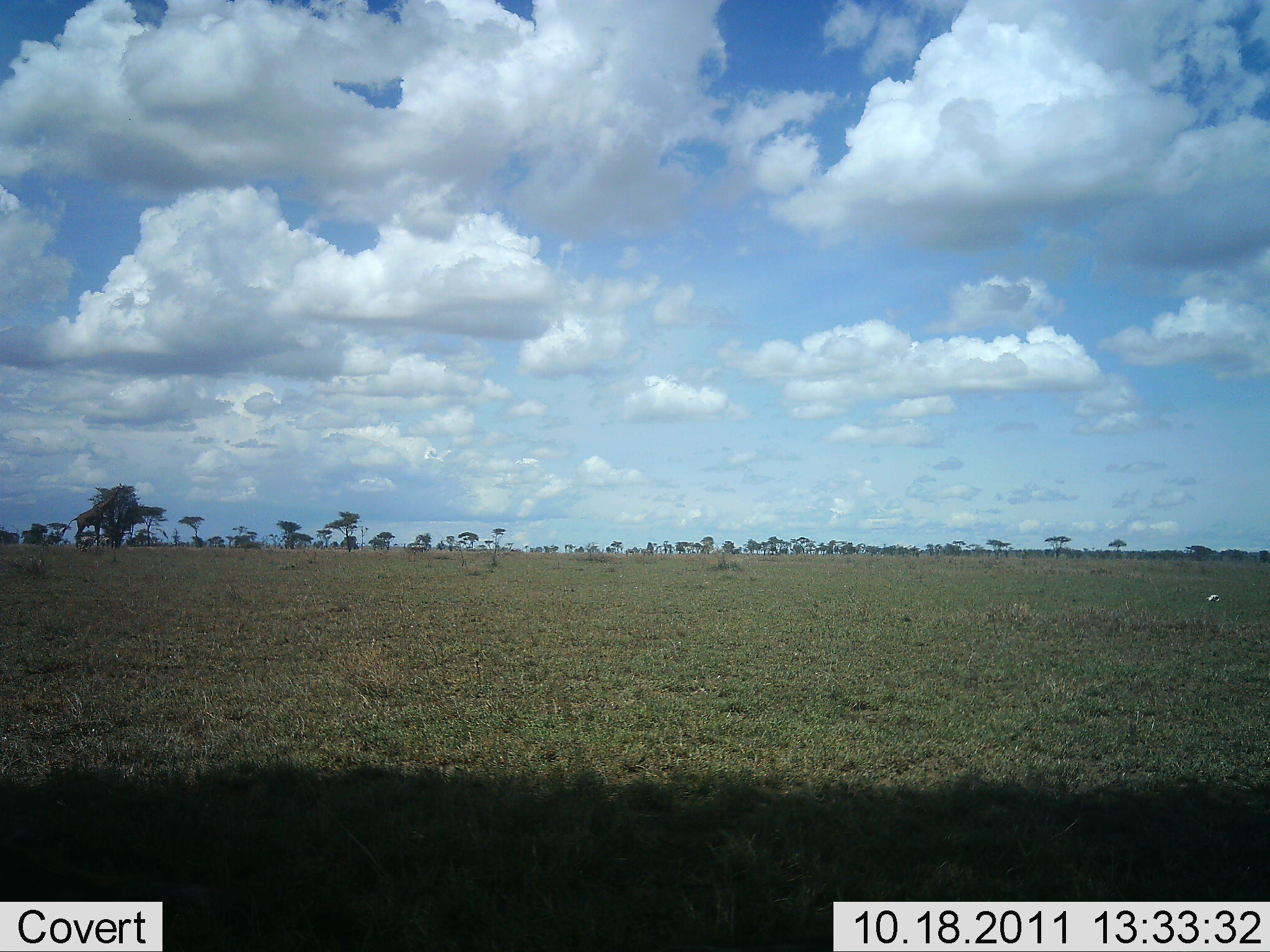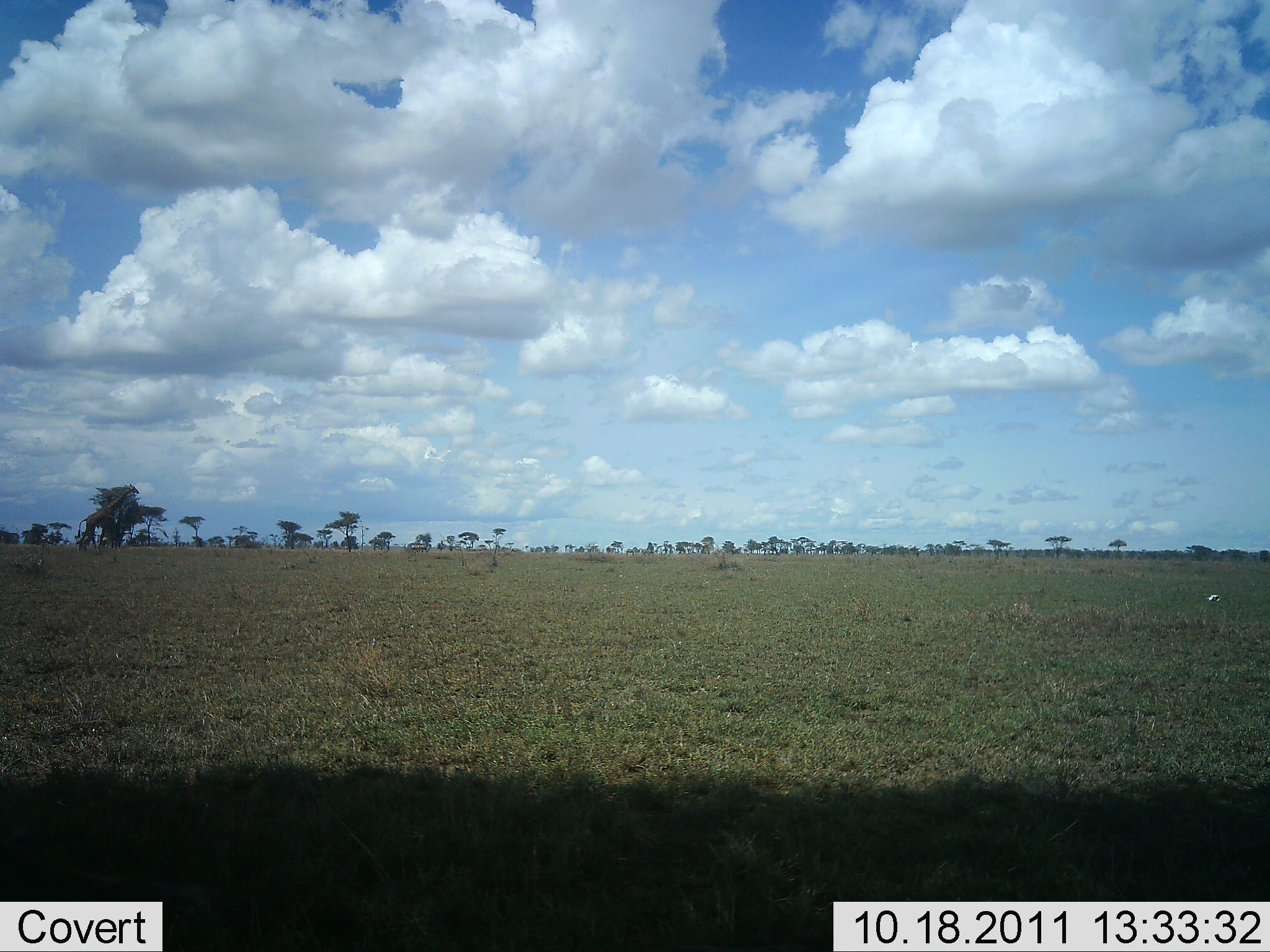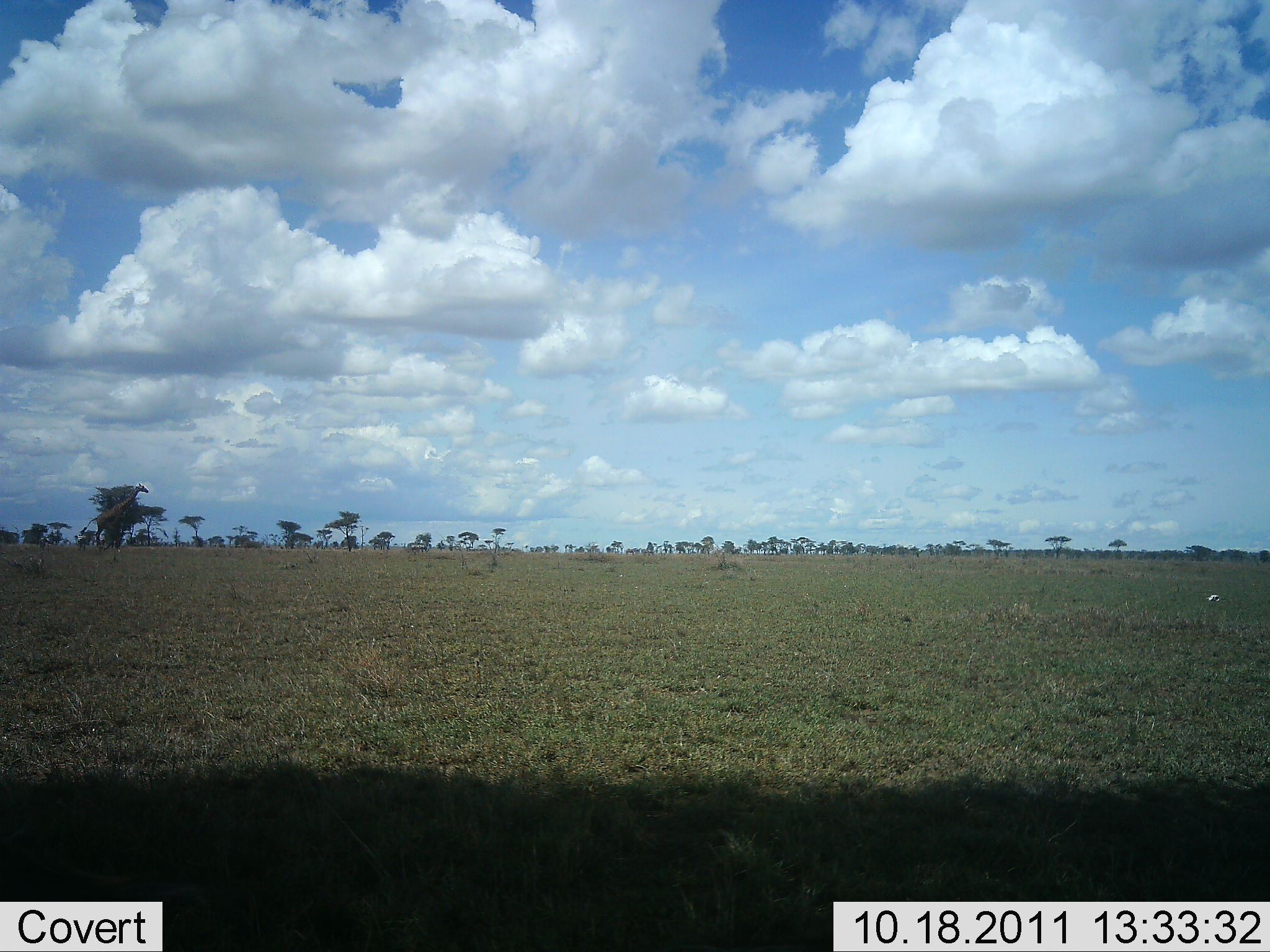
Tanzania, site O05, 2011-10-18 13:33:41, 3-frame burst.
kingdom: Animalia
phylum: Chordata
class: Mammalia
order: Artiodactyla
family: Giraffidae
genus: Giraffa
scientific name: Giraffa camelopardalis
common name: giraffe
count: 1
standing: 0%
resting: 0%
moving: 100%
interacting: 0%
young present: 0%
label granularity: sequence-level